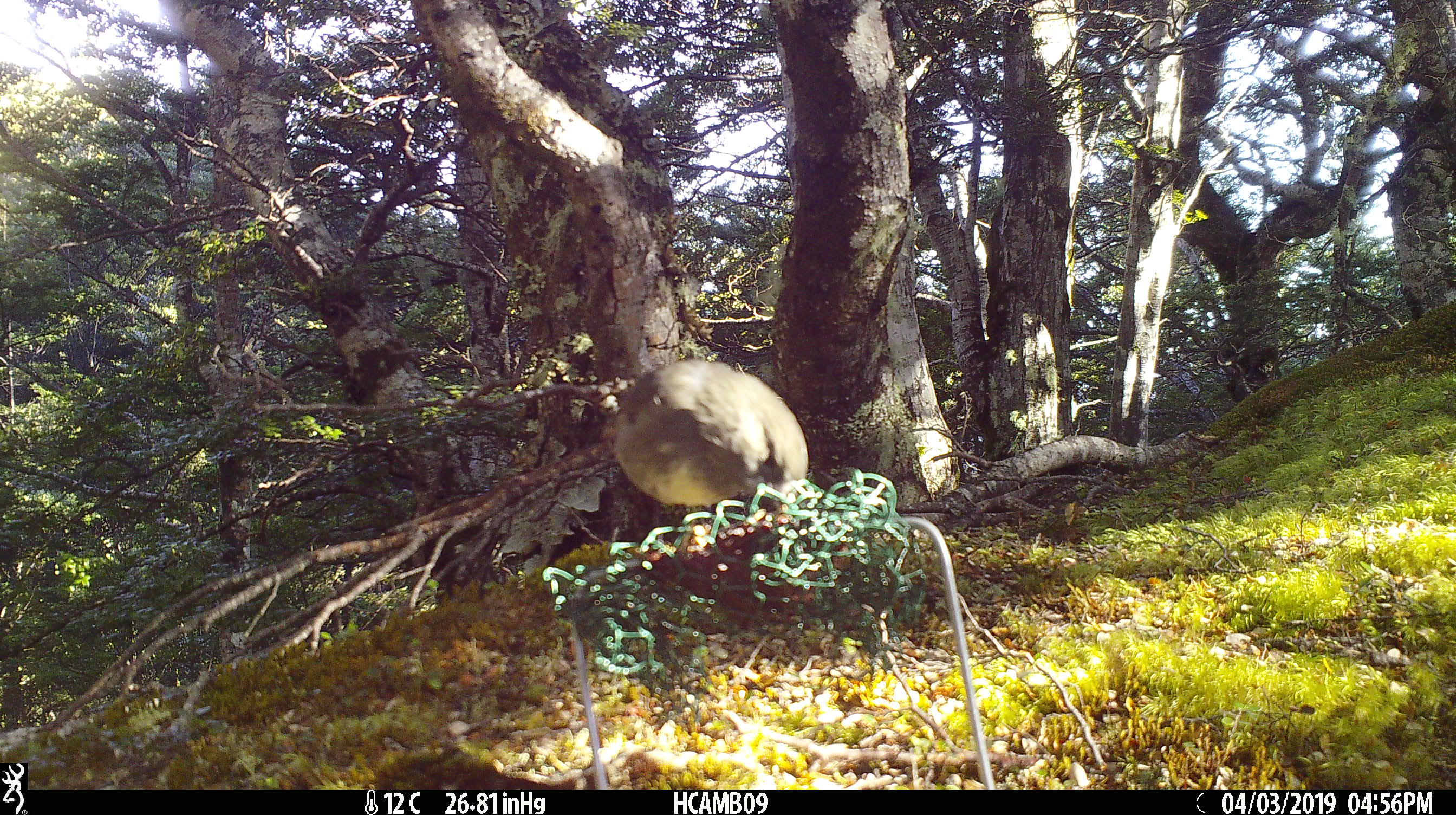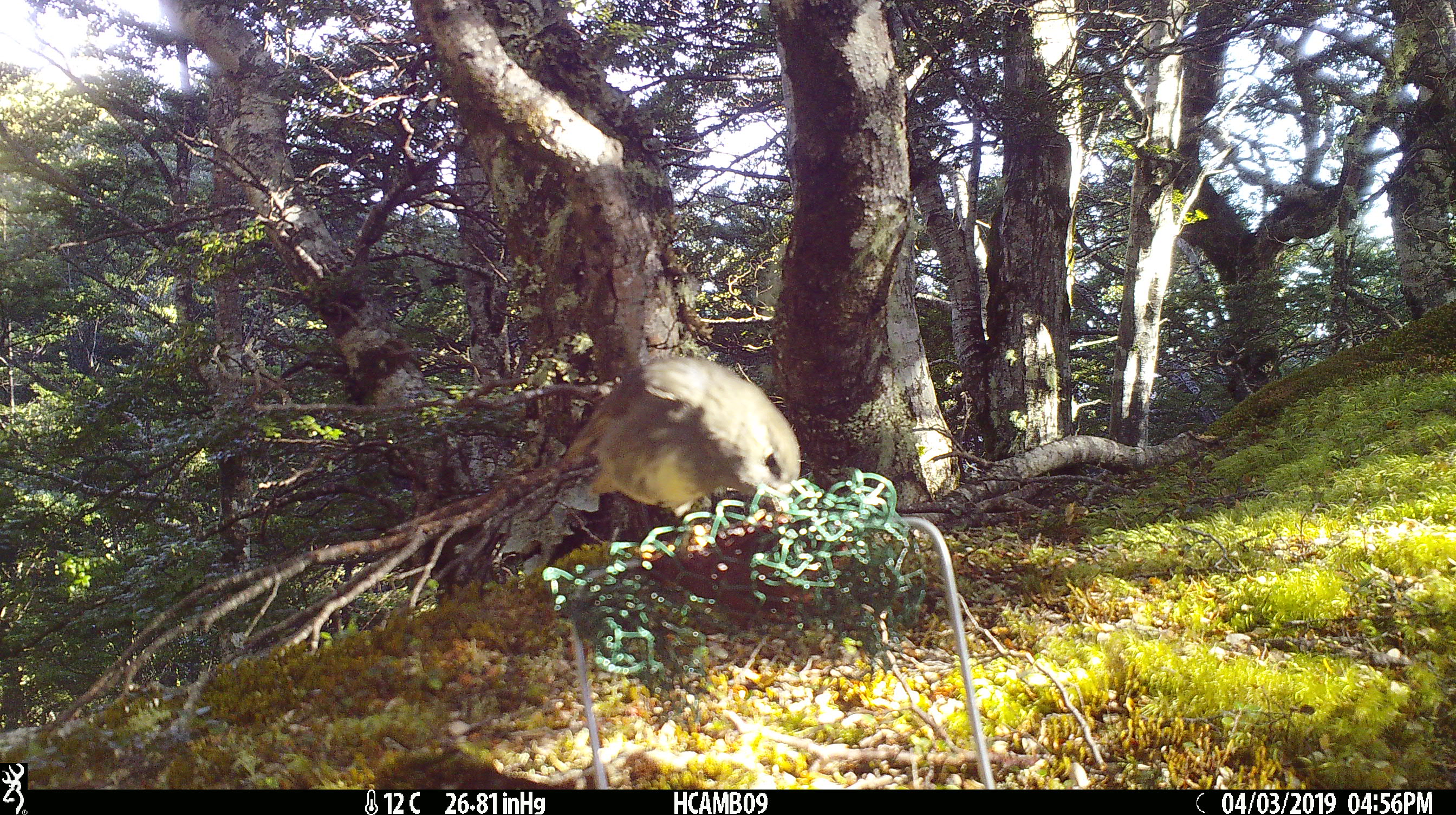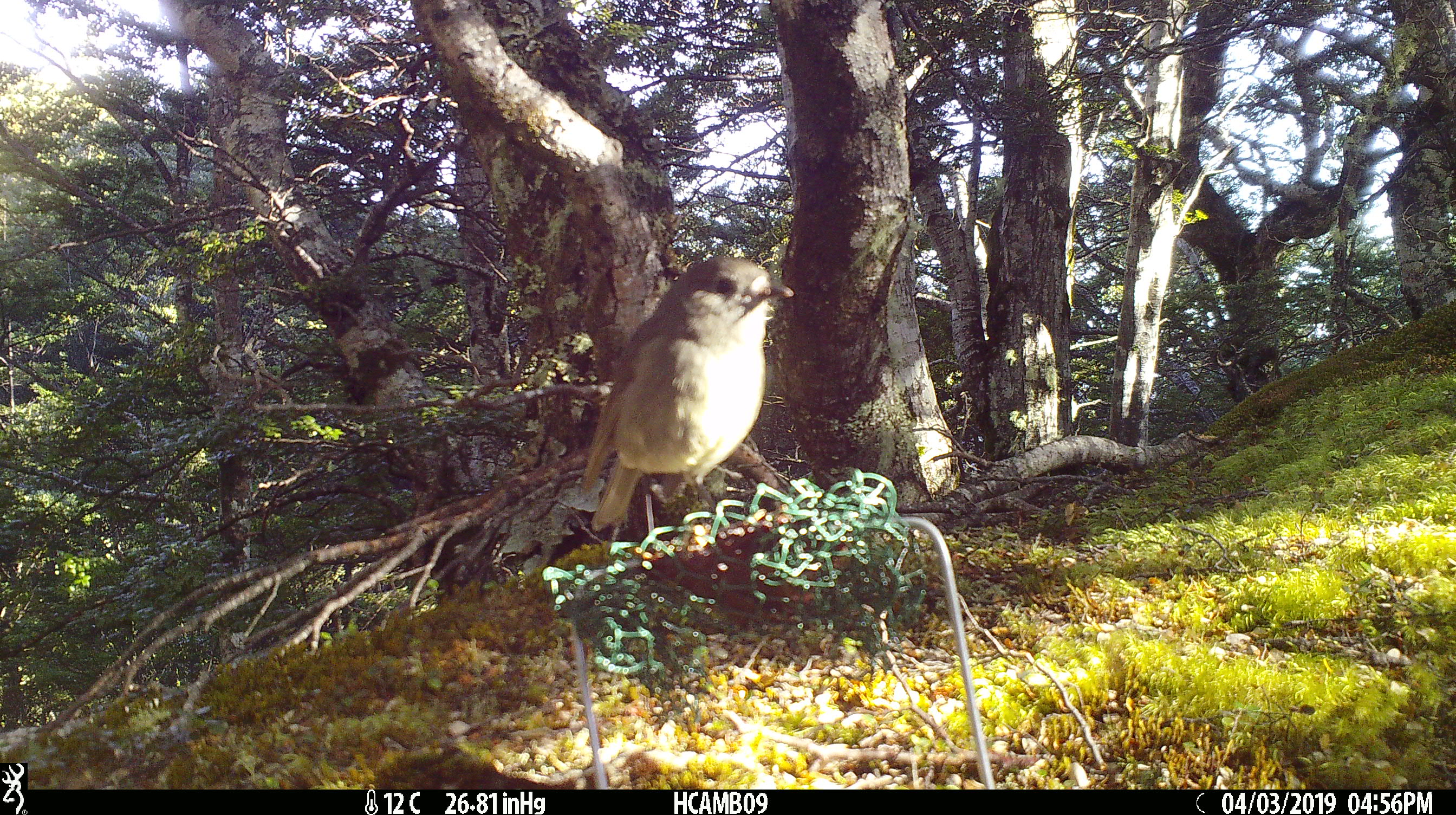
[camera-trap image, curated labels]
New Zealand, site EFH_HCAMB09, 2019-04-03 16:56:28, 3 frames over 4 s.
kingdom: Animalia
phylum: Chordata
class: Aves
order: Passeriformes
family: Petroicidae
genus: Petroica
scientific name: Petroica australis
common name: new zealand robin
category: robin